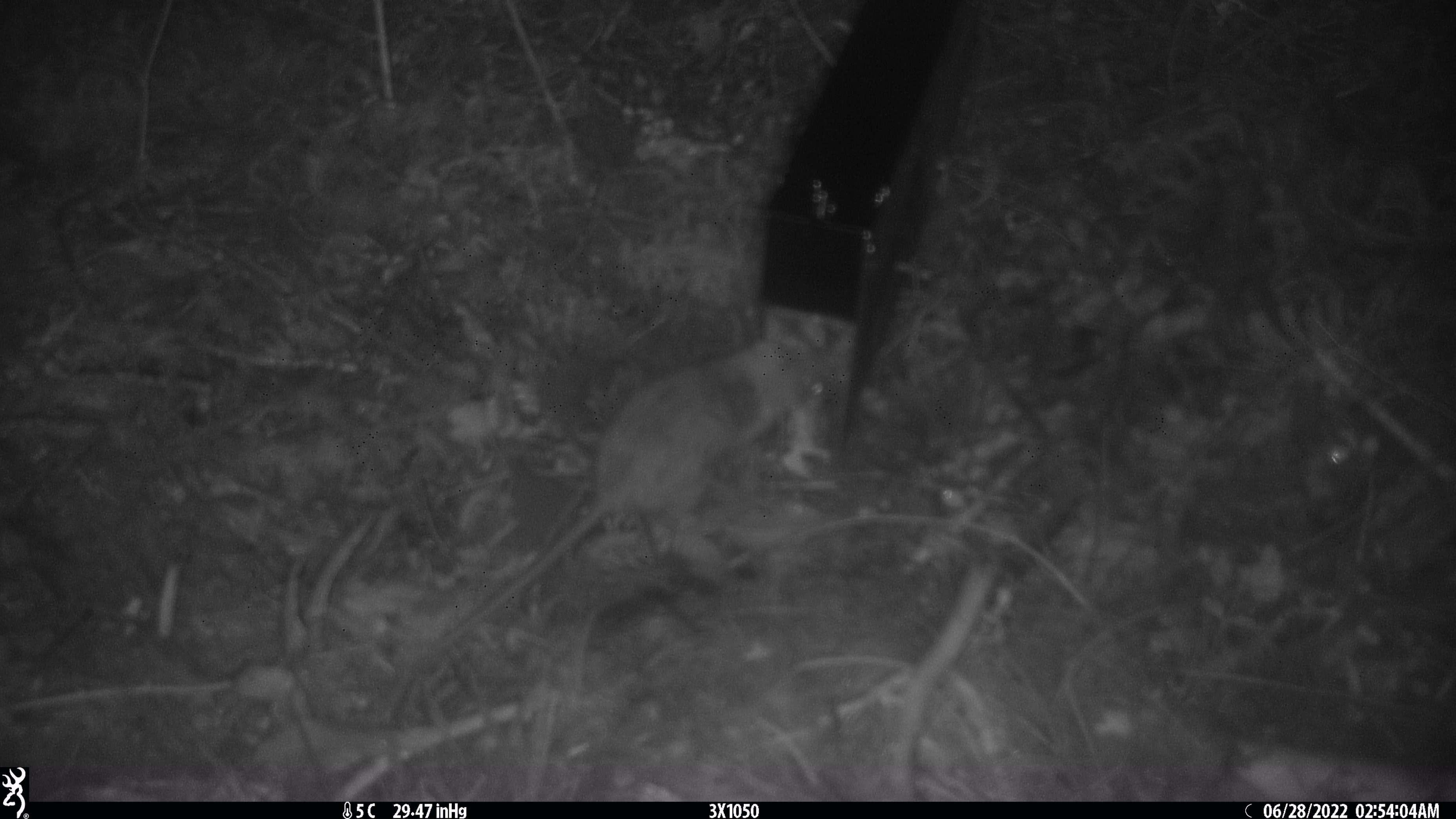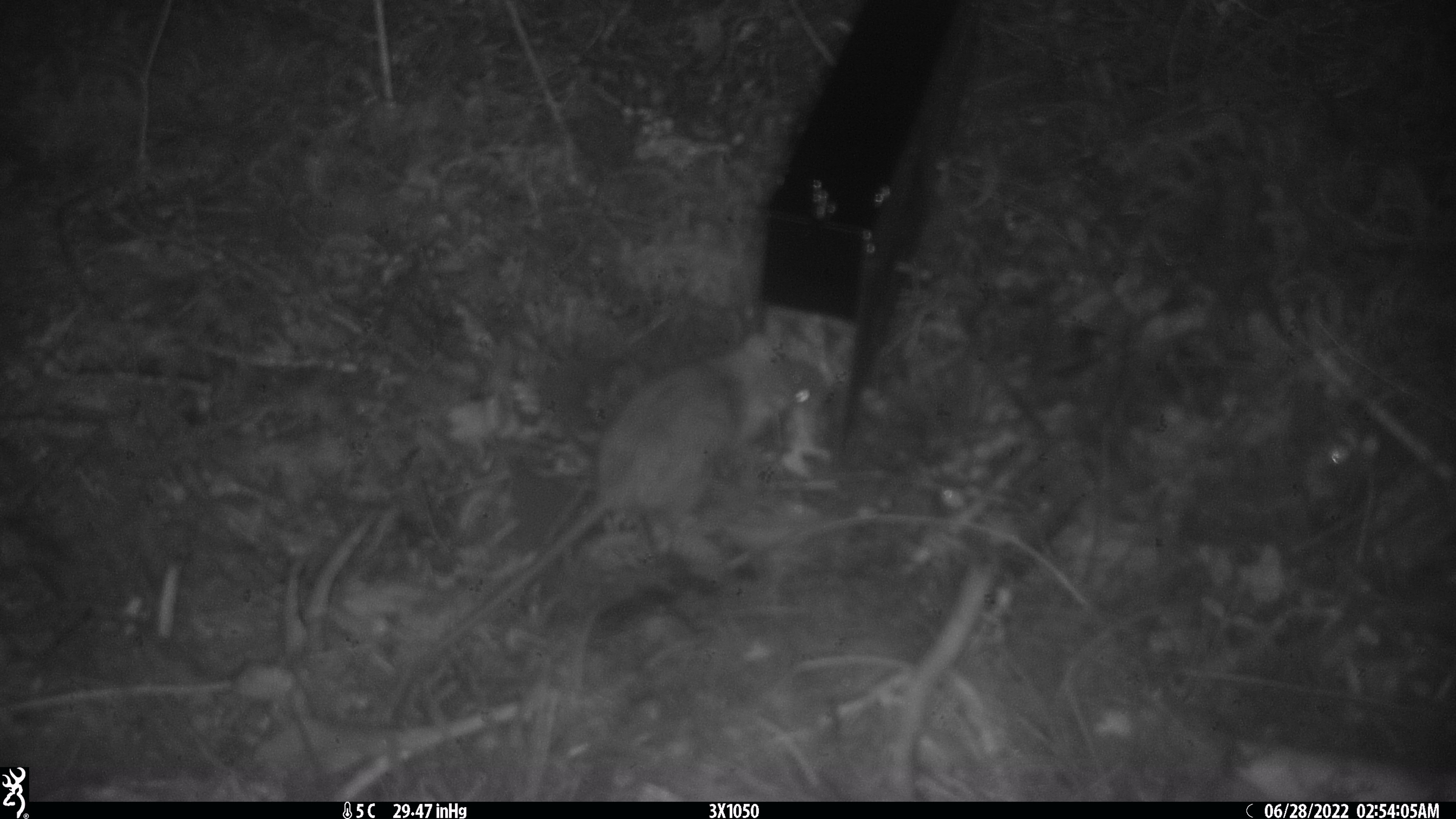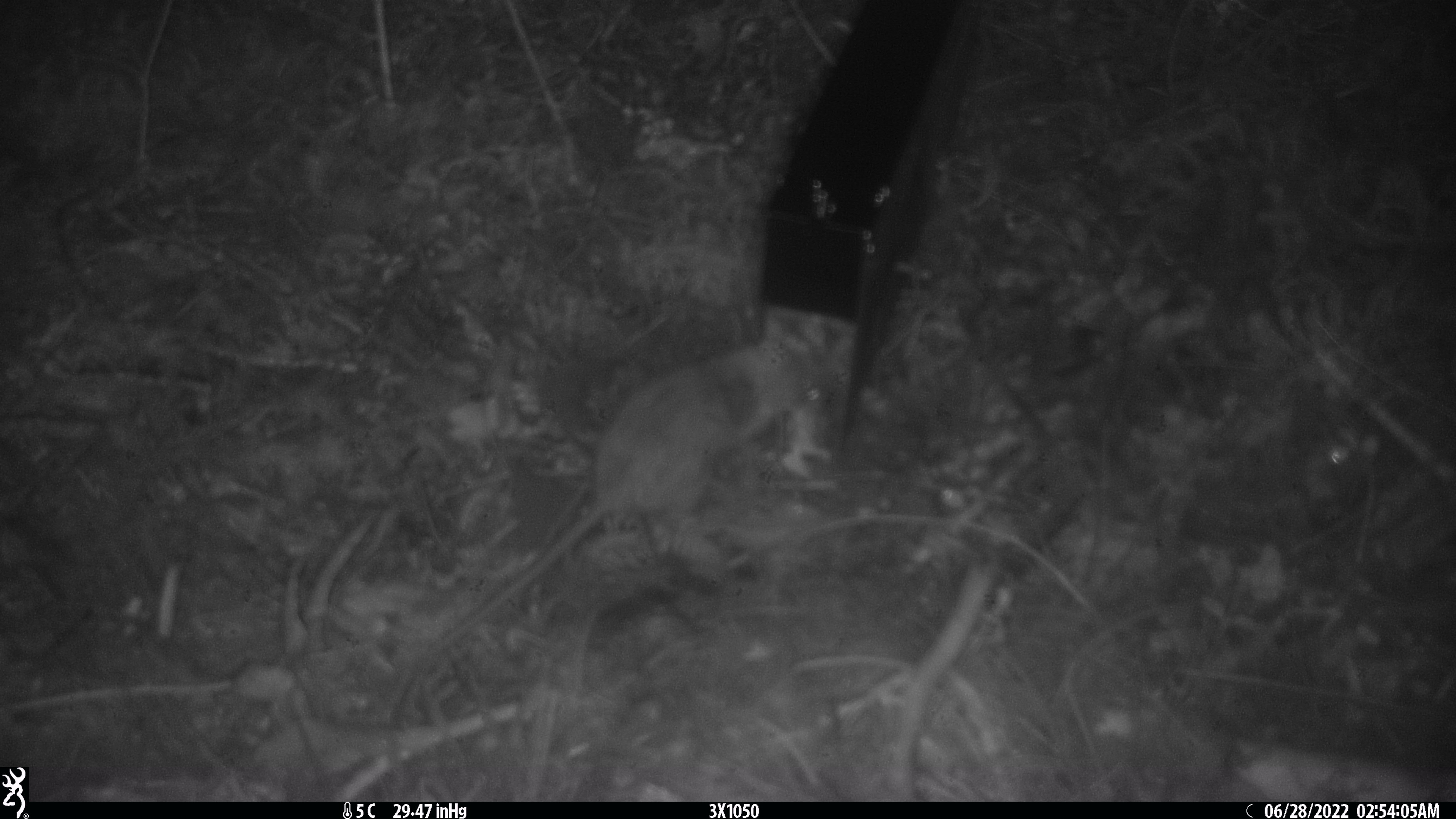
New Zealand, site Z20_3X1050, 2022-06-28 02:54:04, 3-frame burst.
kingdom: Animalia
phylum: Chordata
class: Mammalia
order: Rodentia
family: Muridae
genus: Rattus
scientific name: Rattus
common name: rat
Rat (Rattus).